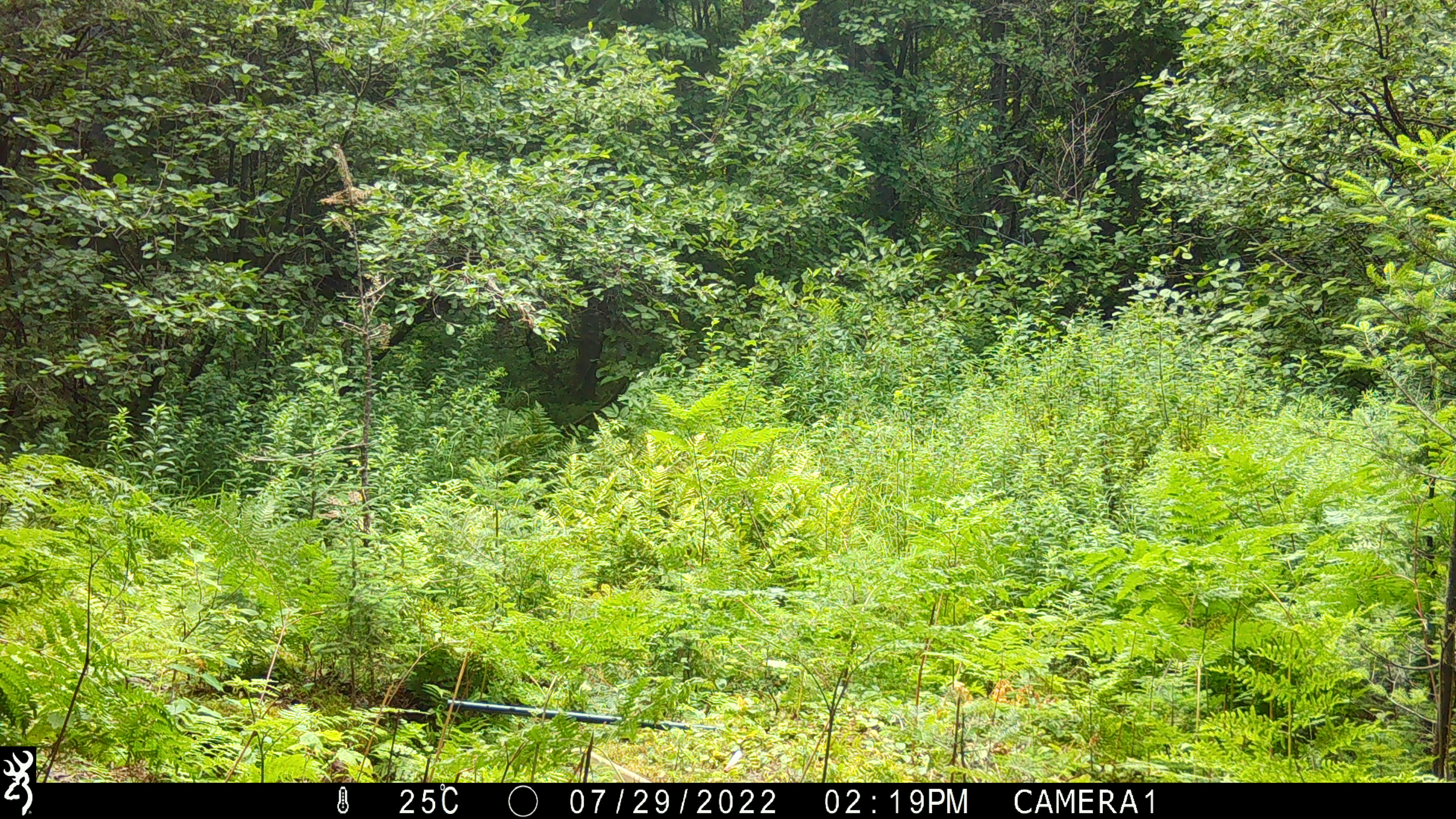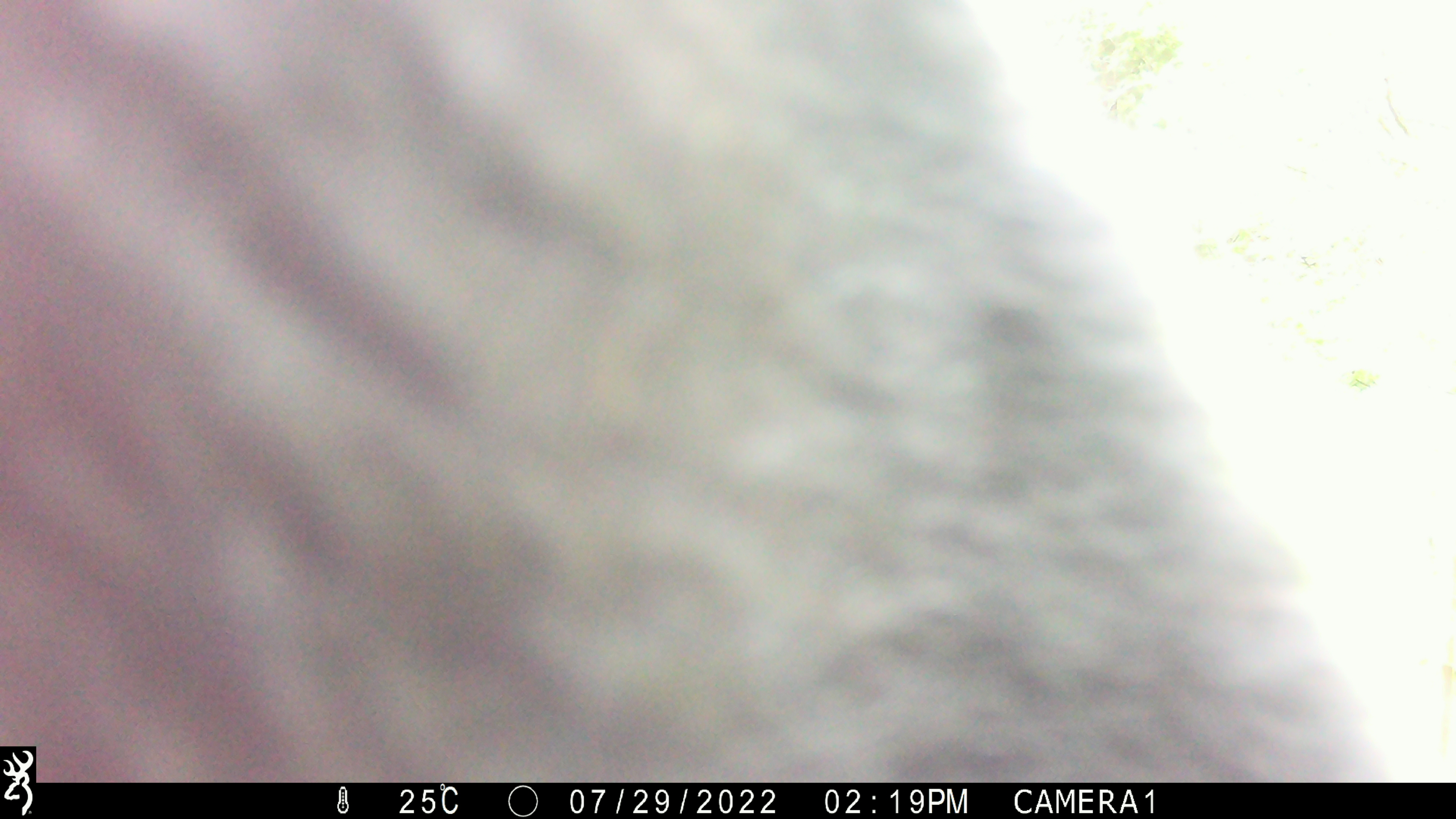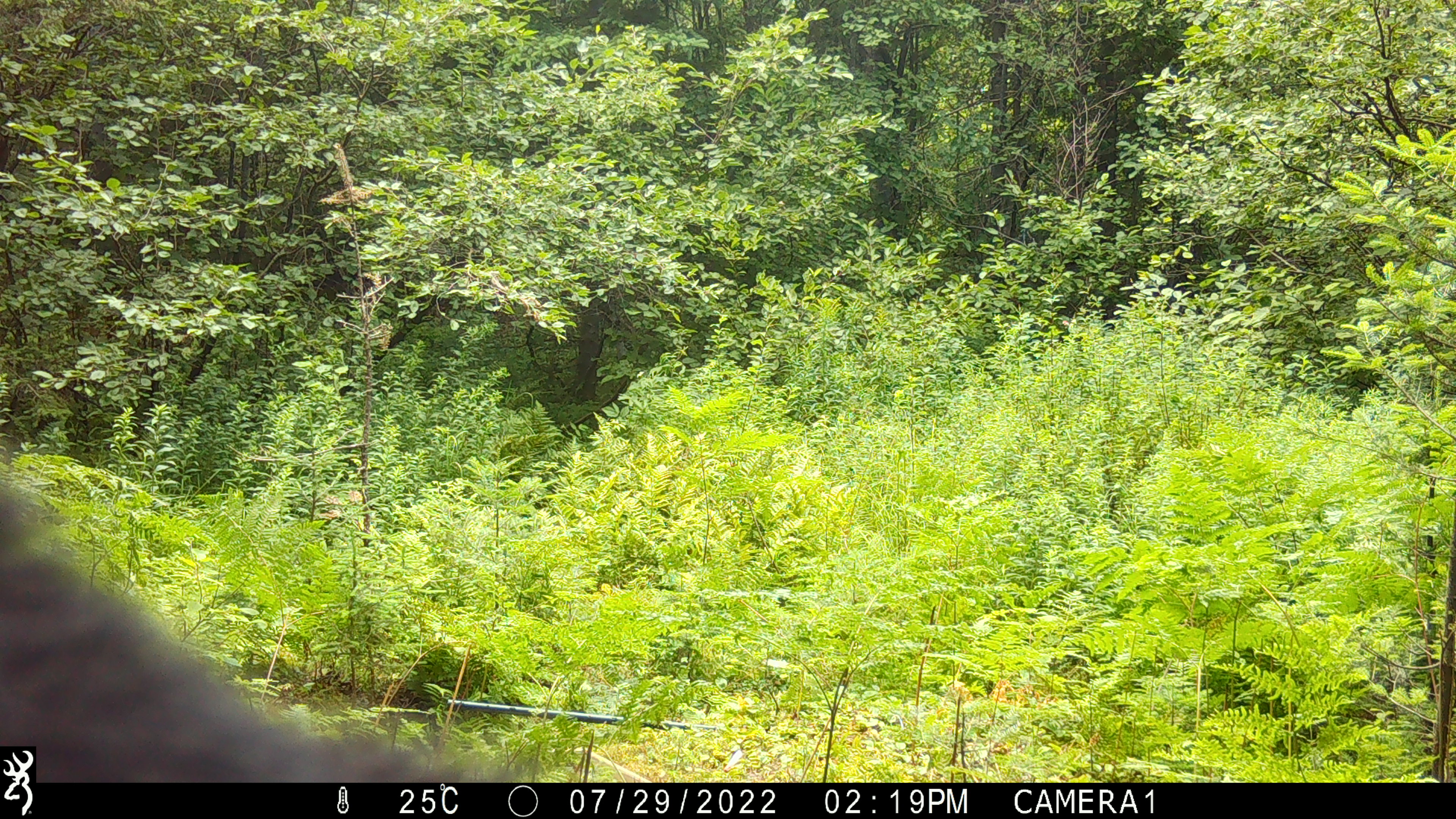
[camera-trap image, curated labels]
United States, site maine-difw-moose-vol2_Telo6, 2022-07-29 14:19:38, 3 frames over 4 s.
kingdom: Animalia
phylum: Chordata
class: Mammalia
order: Carnivora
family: Ursidae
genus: Ursus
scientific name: Ursus americanus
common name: black bear